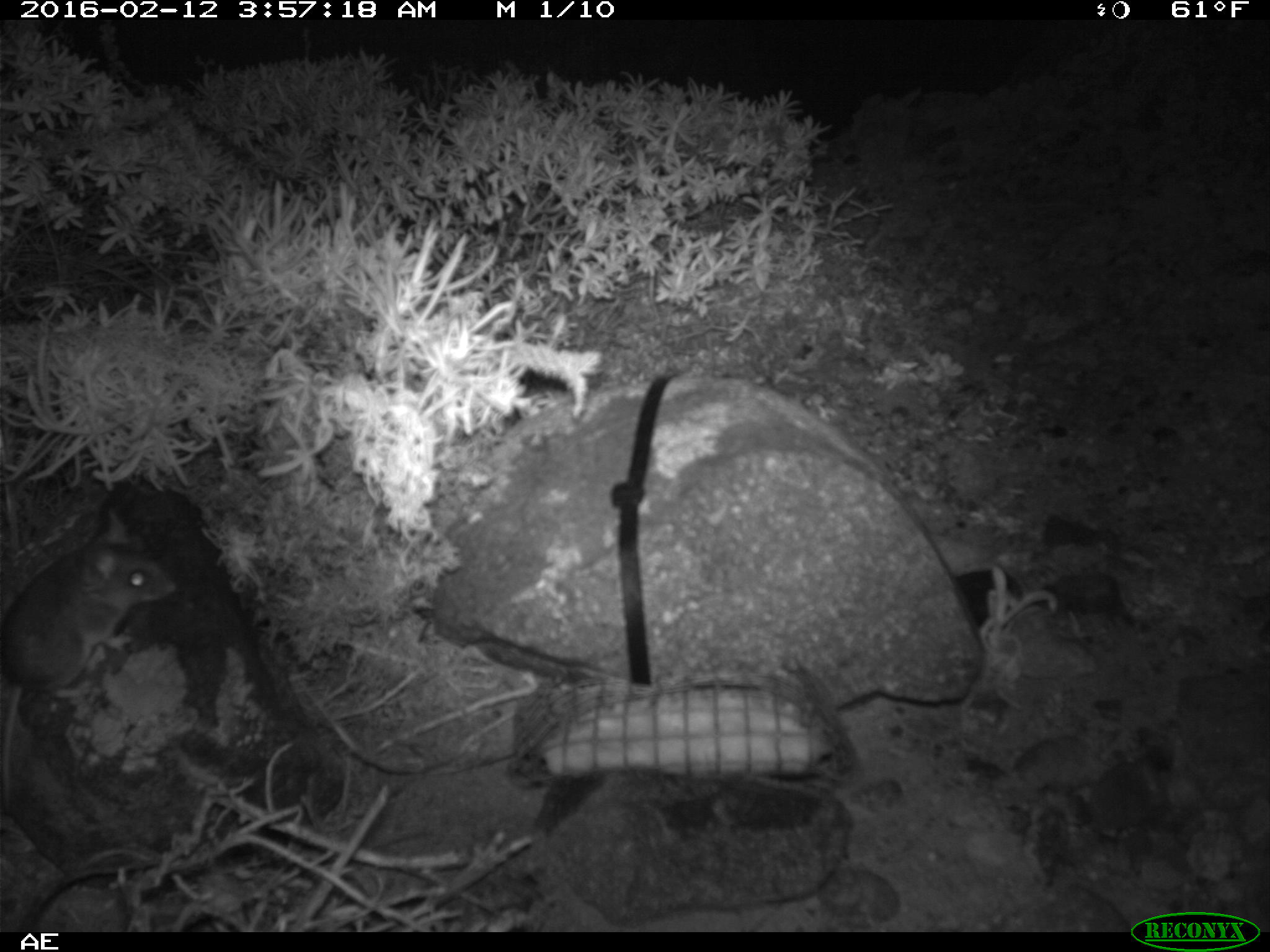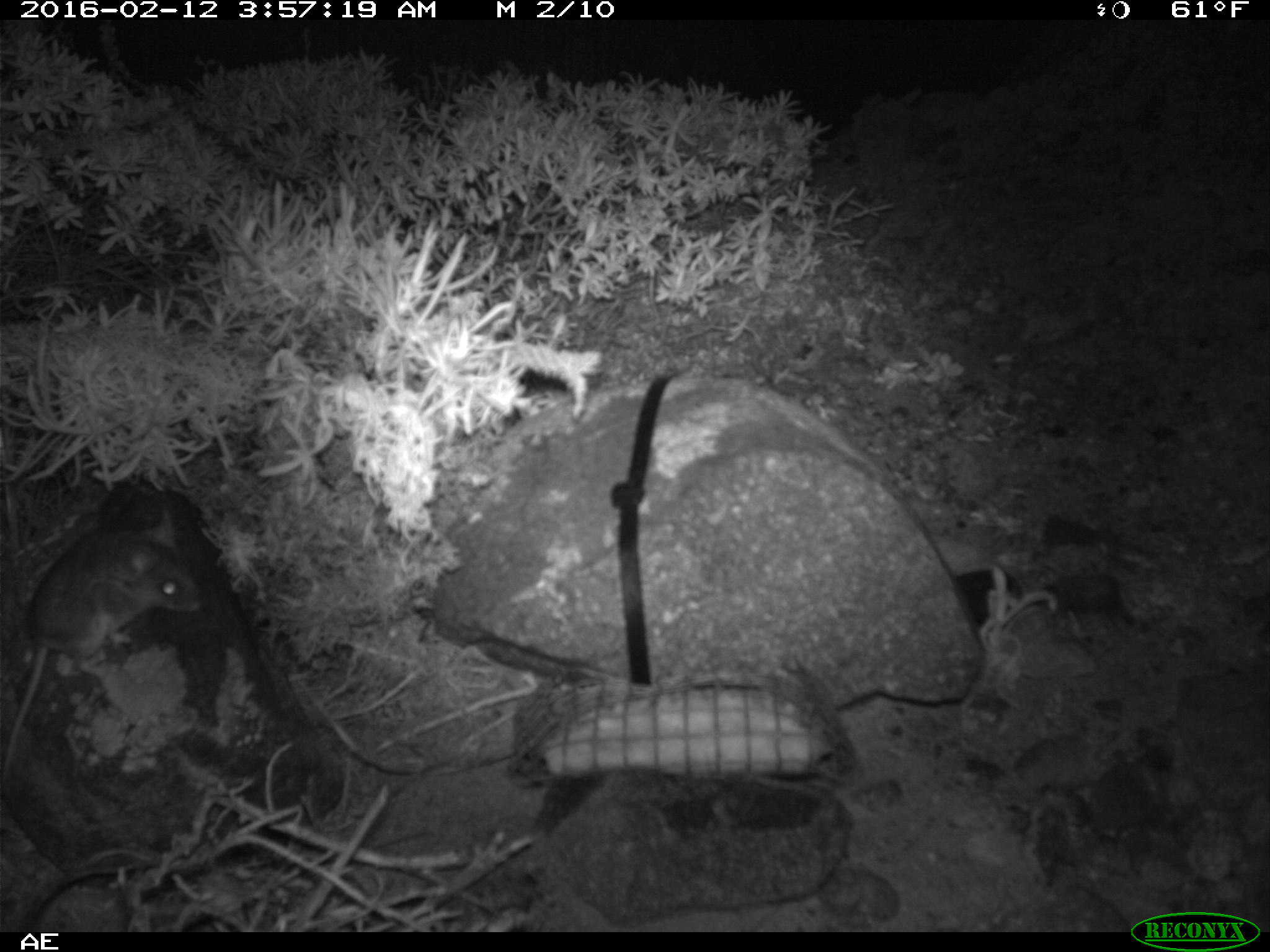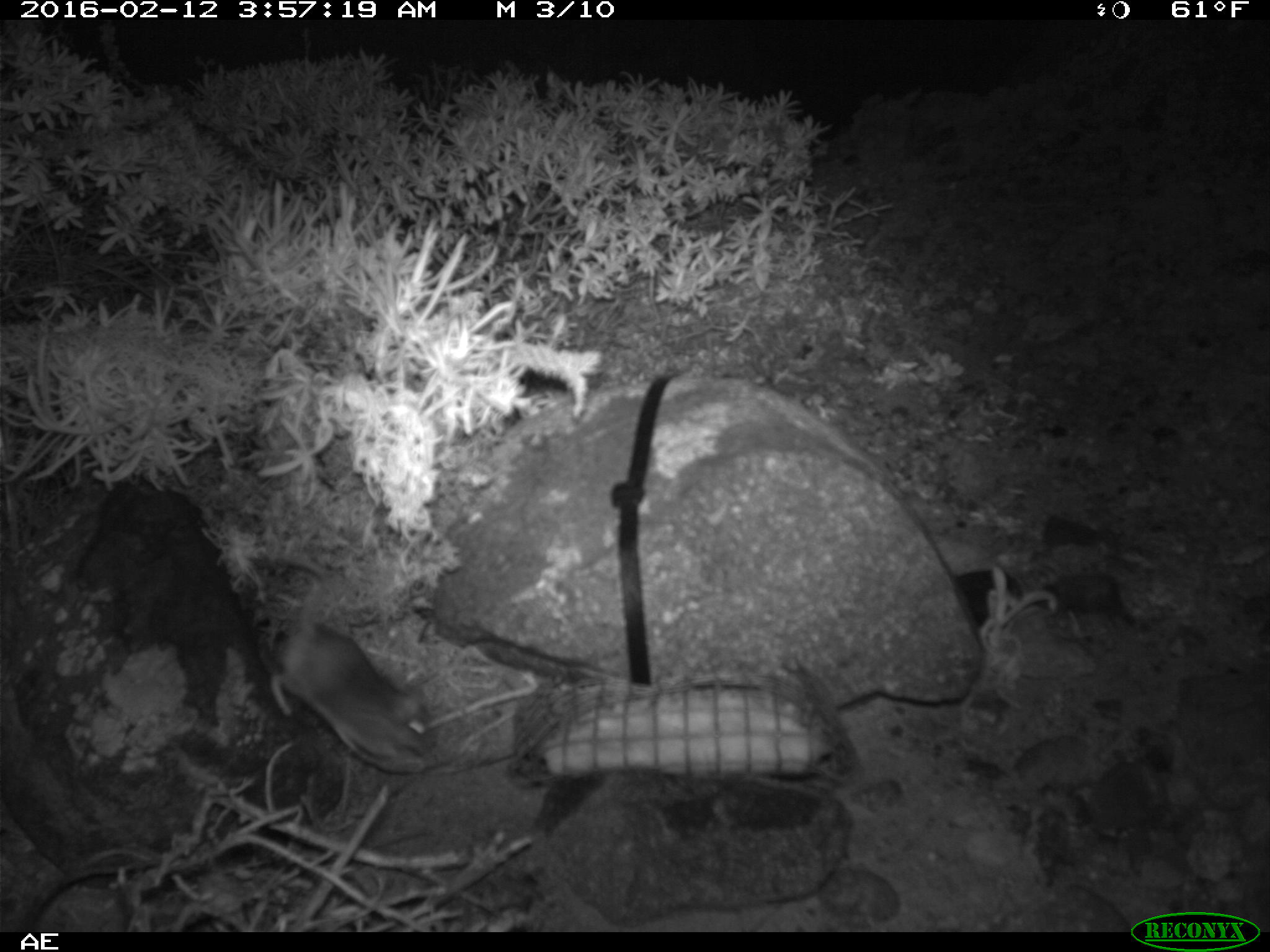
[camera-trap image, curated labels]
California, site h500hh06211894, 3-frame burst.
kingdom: Animalia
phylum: Chordata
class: Mammalia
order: Rodentia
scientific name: Rodentia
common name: rodent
Rodent (Rodentia).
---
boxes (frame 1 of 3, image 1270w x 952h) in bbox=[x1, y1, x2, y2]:
rodent: bbox=[0, 505, 179, 811]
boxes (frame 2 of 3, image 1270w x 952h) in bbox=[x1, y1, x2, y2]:
rodent: bbox=[0, 506, 202, 783]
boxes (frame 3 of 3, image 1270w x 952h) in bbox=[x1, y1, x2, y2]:
rodent: bbox=[253, 554, 434, 761]